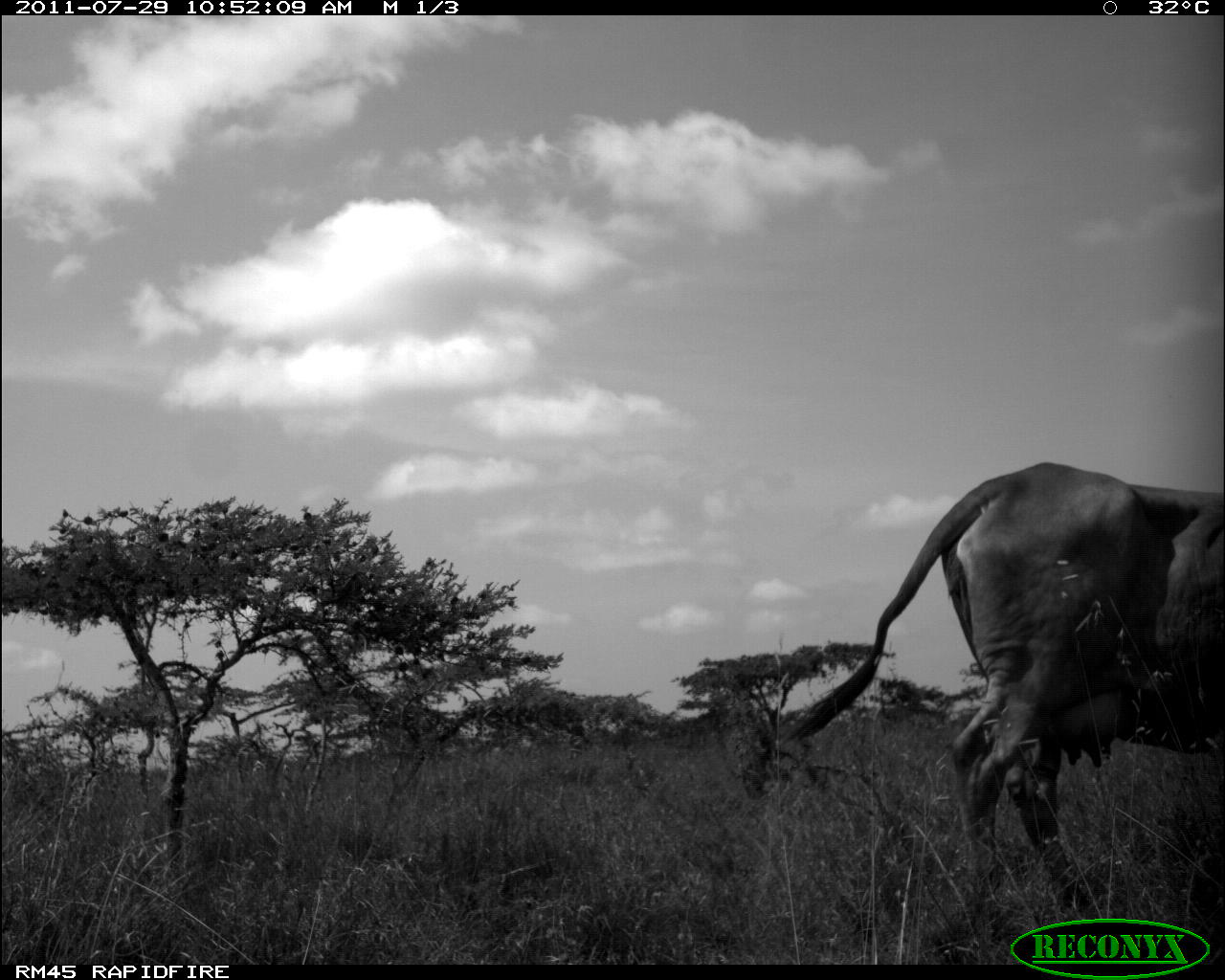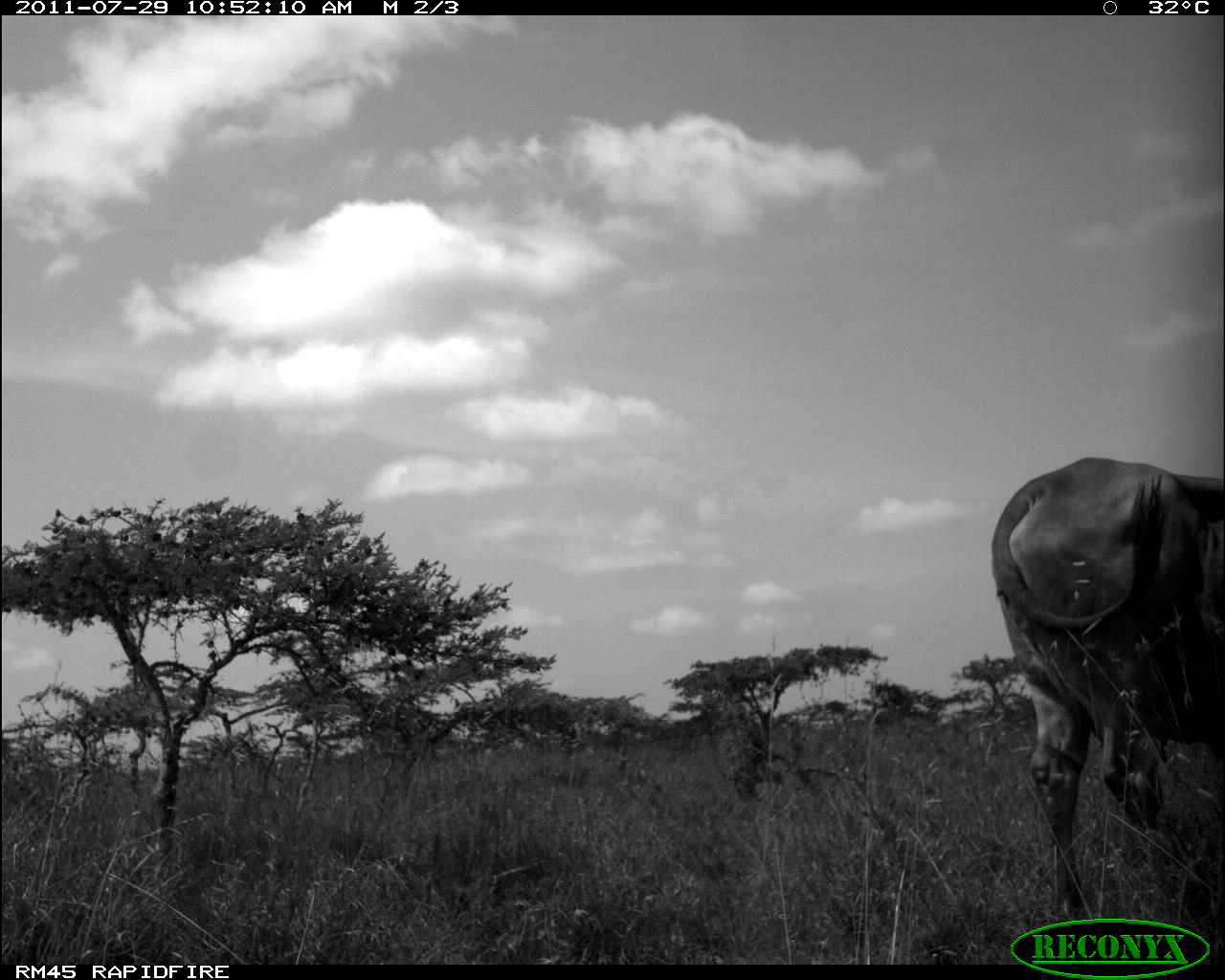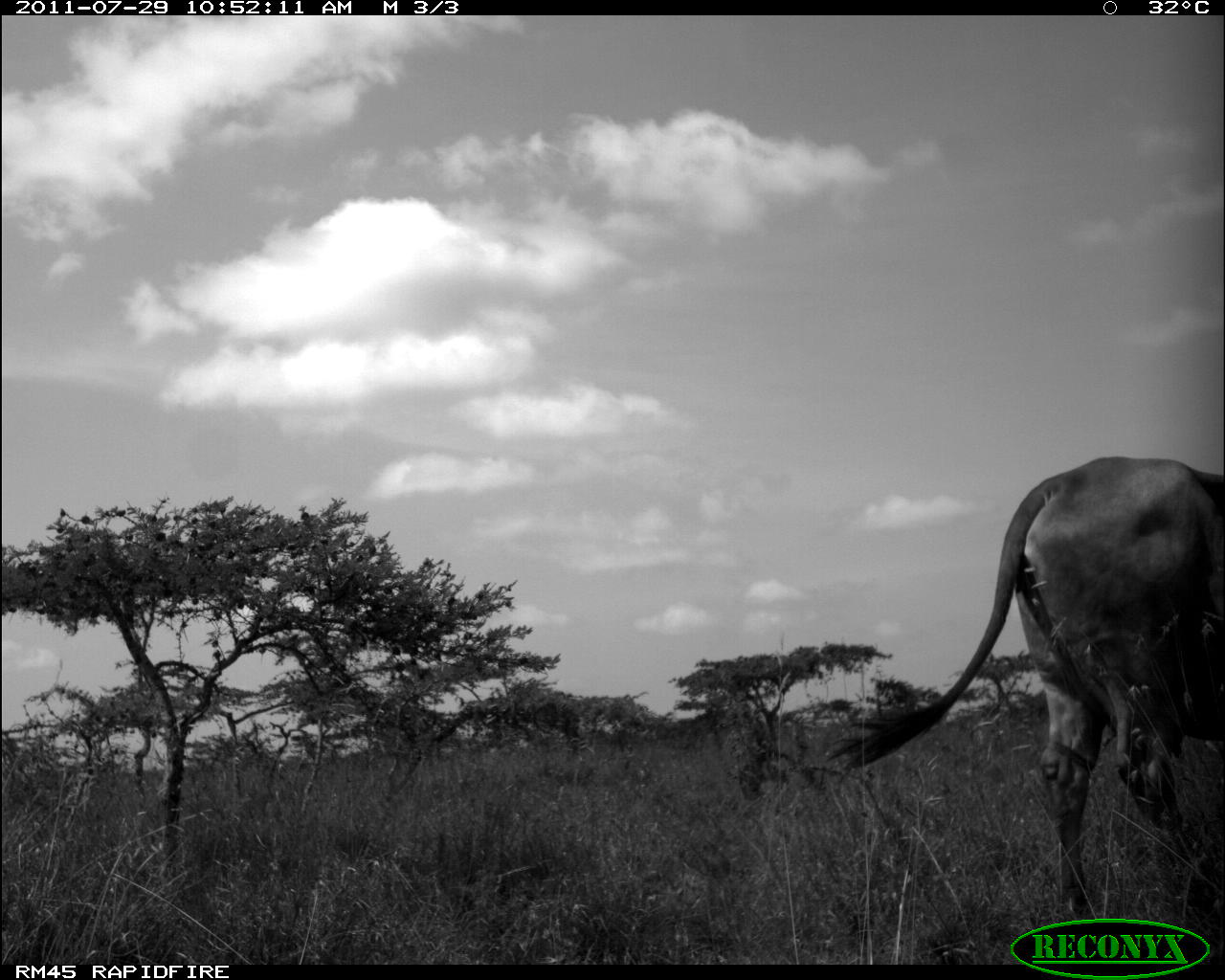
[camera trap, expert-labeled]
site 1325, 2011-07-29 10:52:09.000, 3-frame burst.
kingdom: Animalia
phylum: Chordata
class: Mammalia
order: Artiodactyla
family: Bovidae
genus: Bos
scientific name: Bos taurus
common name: domestic cattle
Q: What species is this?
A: Bos taurus (domestic cattle).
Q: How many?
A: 1.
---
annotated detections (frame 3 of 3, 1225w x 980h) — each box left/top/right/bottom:
bos taurus: 831/455/1225/915